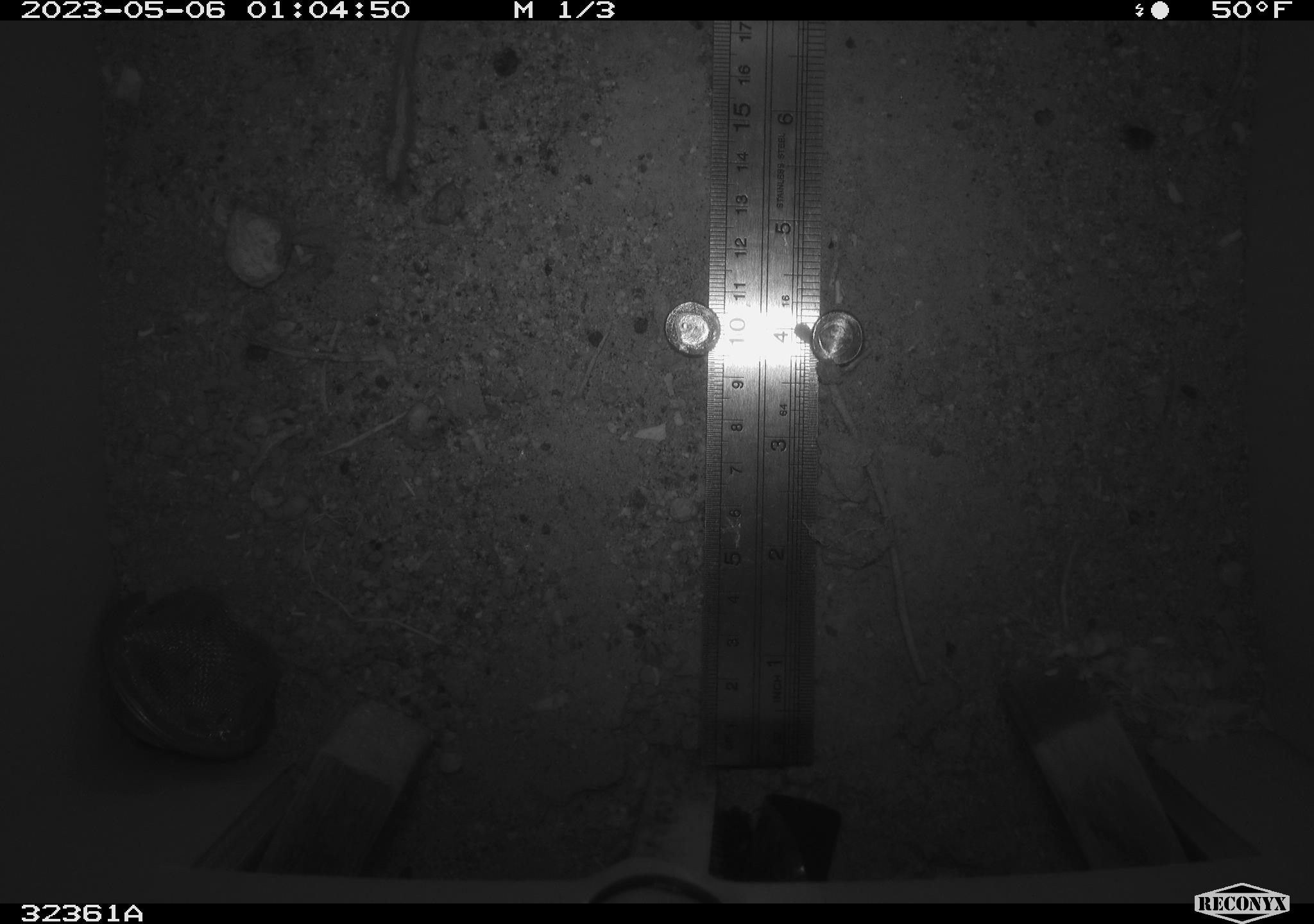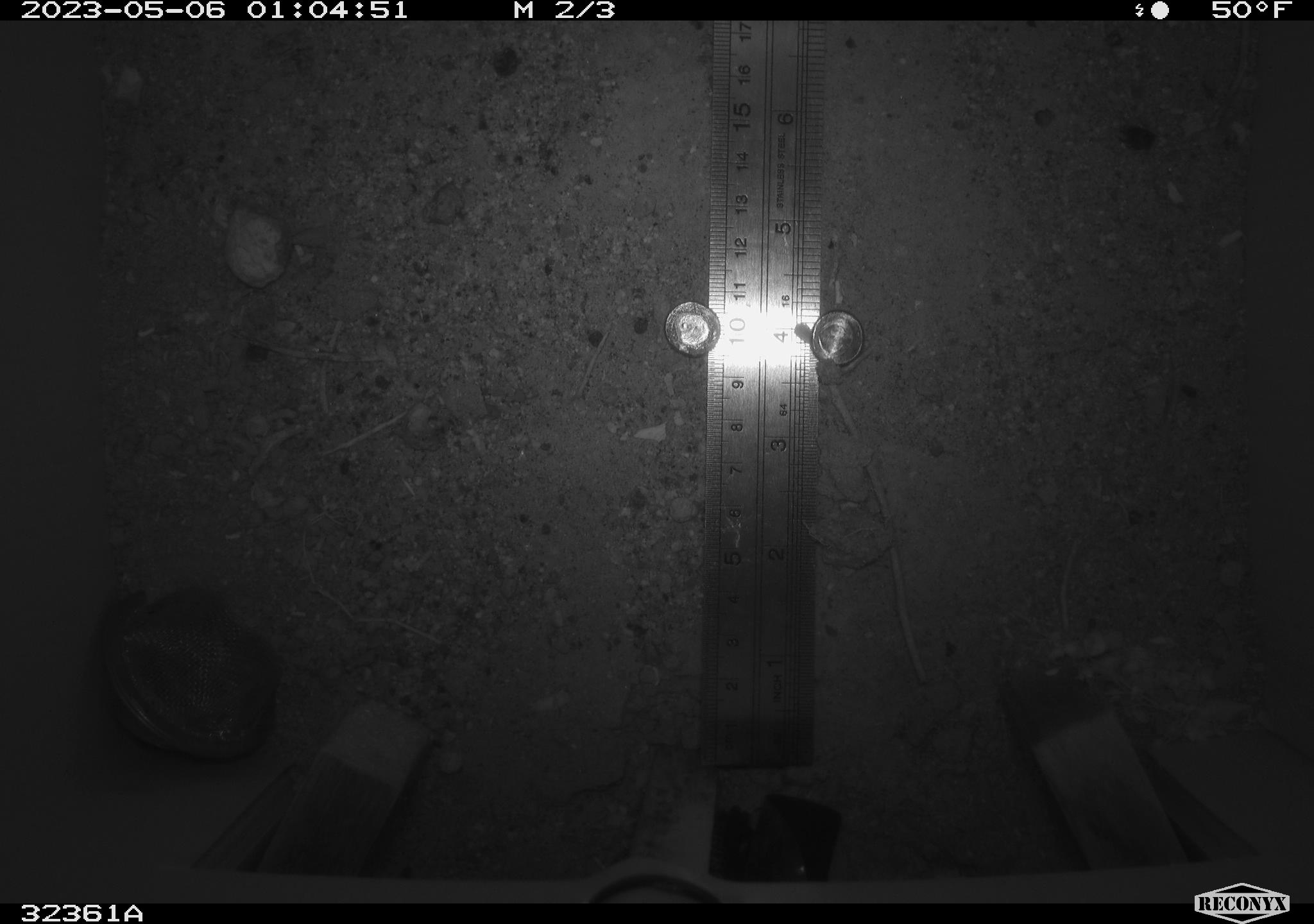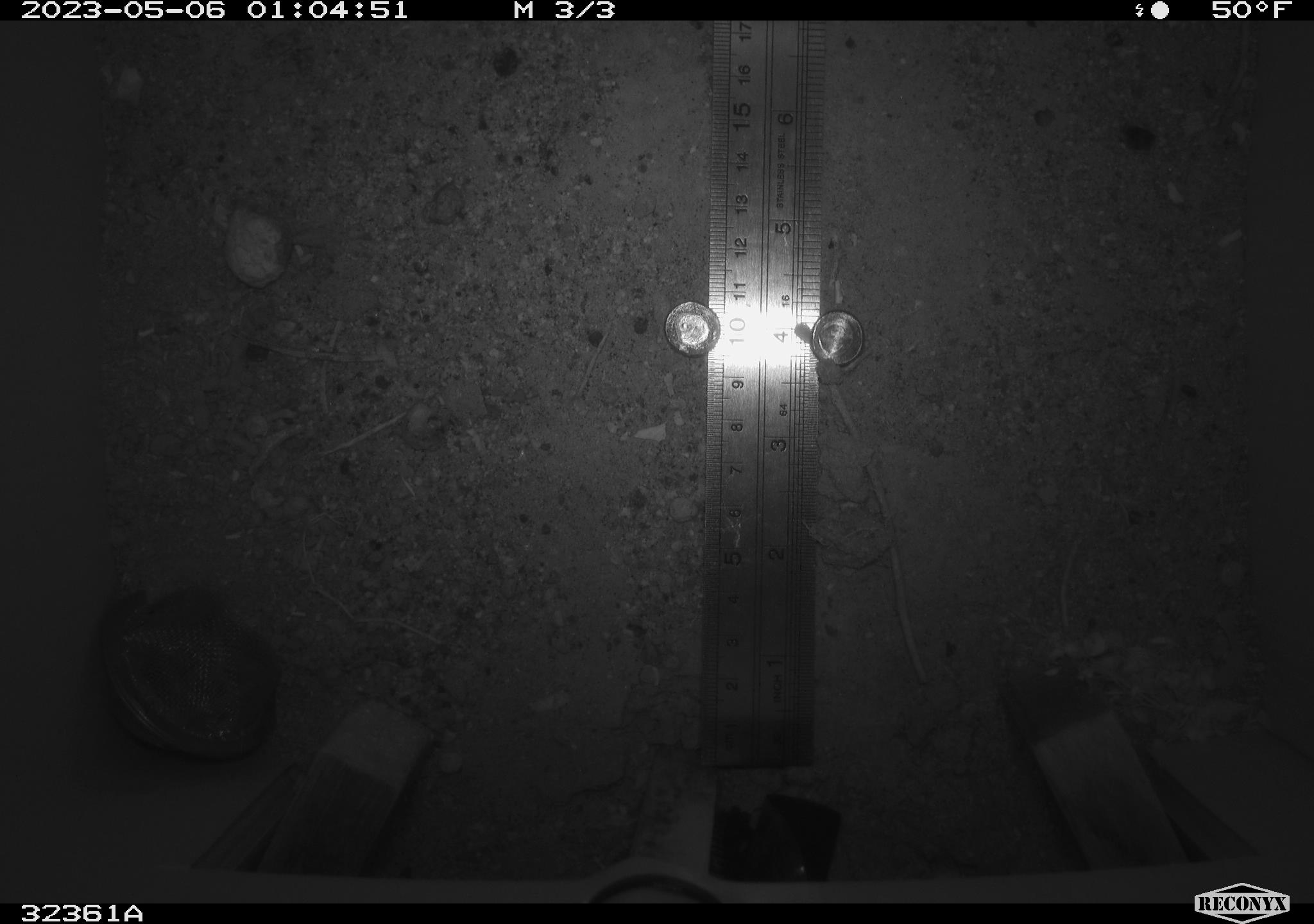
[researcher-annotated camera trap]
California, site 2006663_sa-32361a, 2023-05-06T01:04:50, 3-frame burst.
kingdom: Animalia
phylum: Chordata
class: Mammalia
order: Rodentia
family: Heteromyidae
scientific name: Heteromyidae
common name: kangaroo rats and pocket mice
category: heteromyidae family